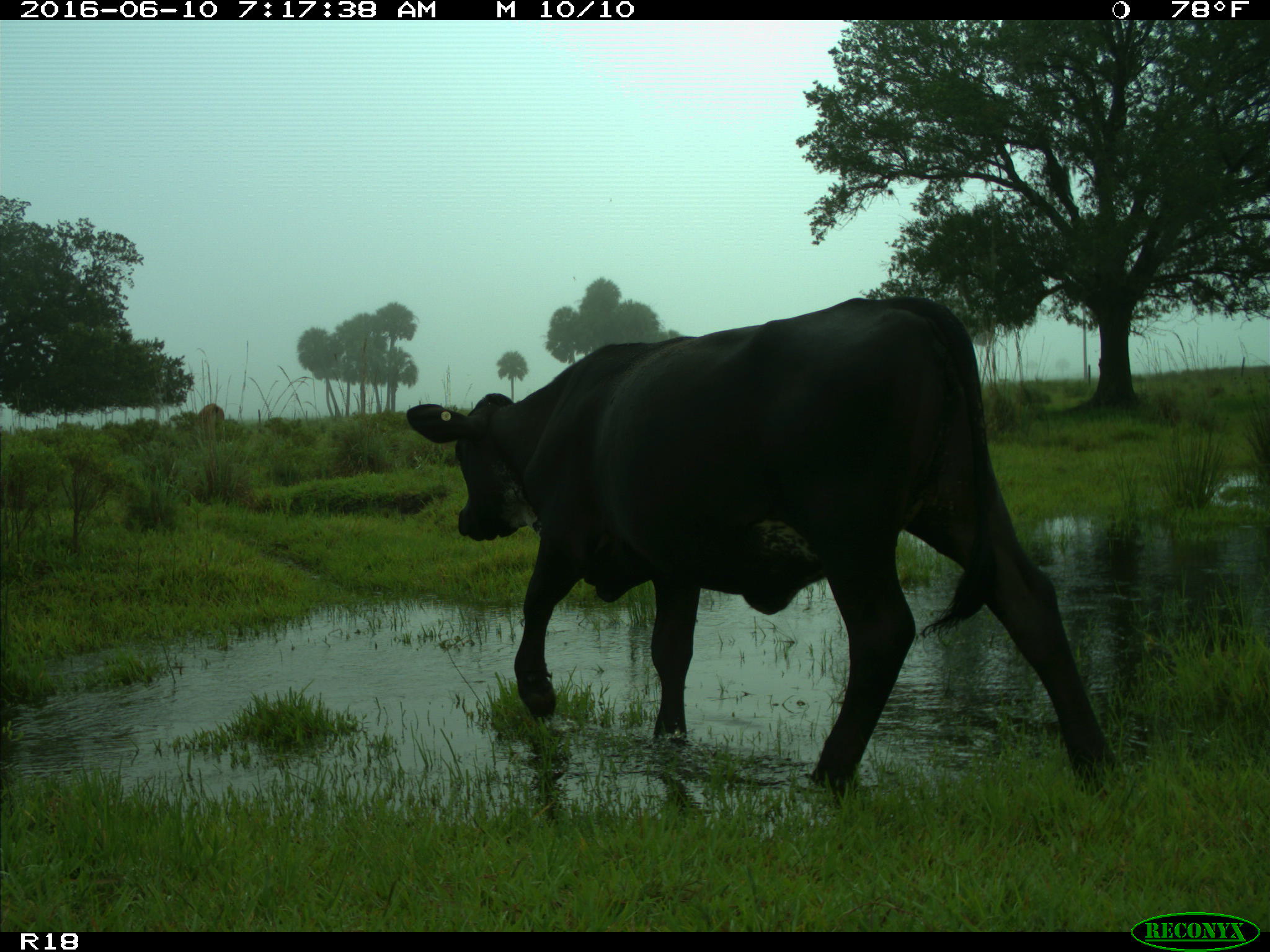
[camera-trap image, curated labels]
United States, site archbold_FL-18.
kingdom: Animalia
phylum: Chordata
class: Mammalia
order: Artiodactyla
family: Bovidae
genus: Bos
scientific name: Bos taurus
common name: domestic cow